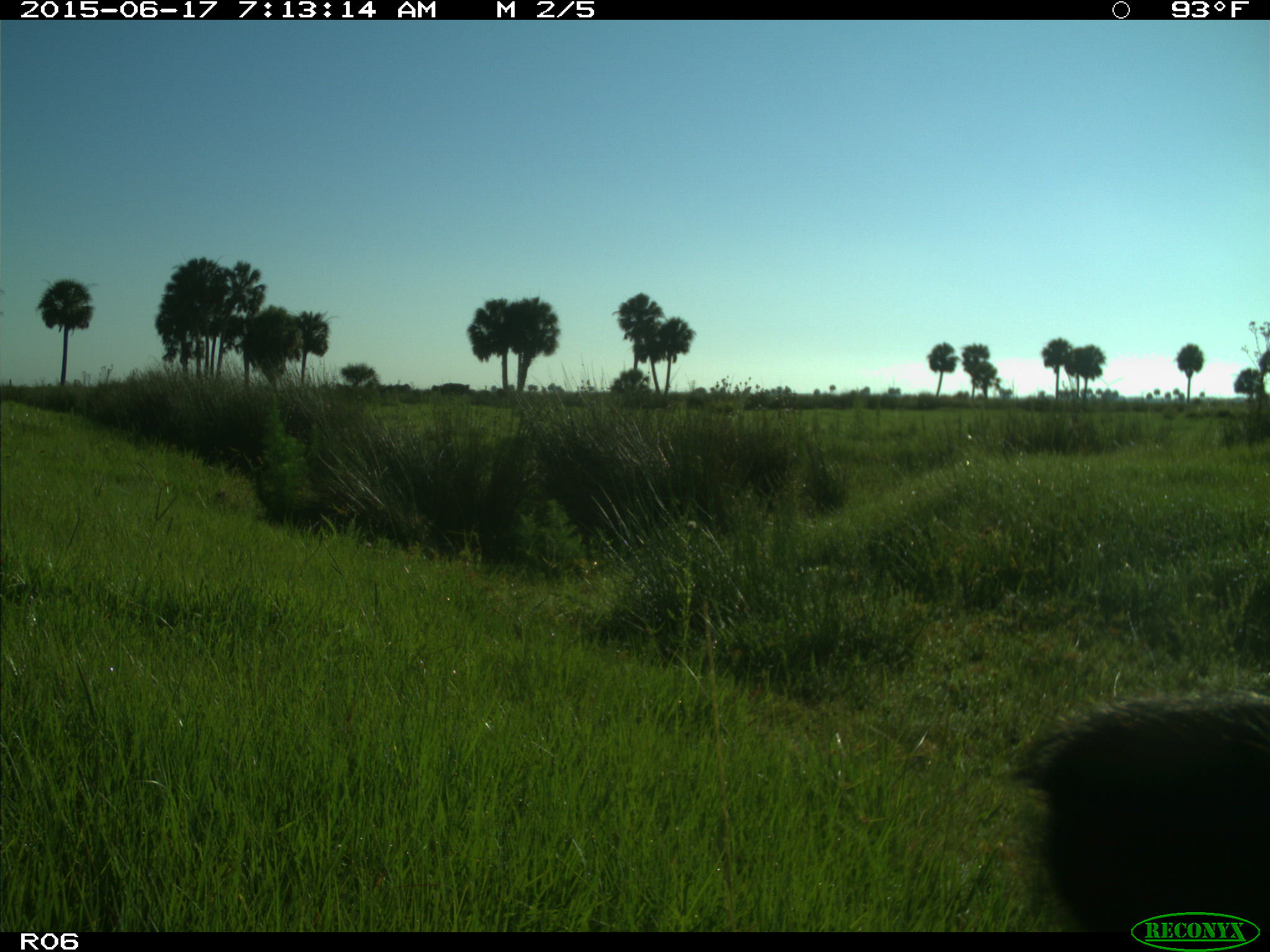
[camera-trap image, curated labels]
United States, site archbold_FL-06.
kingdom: Animalia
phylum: Chordata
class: Mammalia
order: Artiodactyla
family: Bovidae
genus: Bos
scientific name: Bos taurus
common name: domestic cow